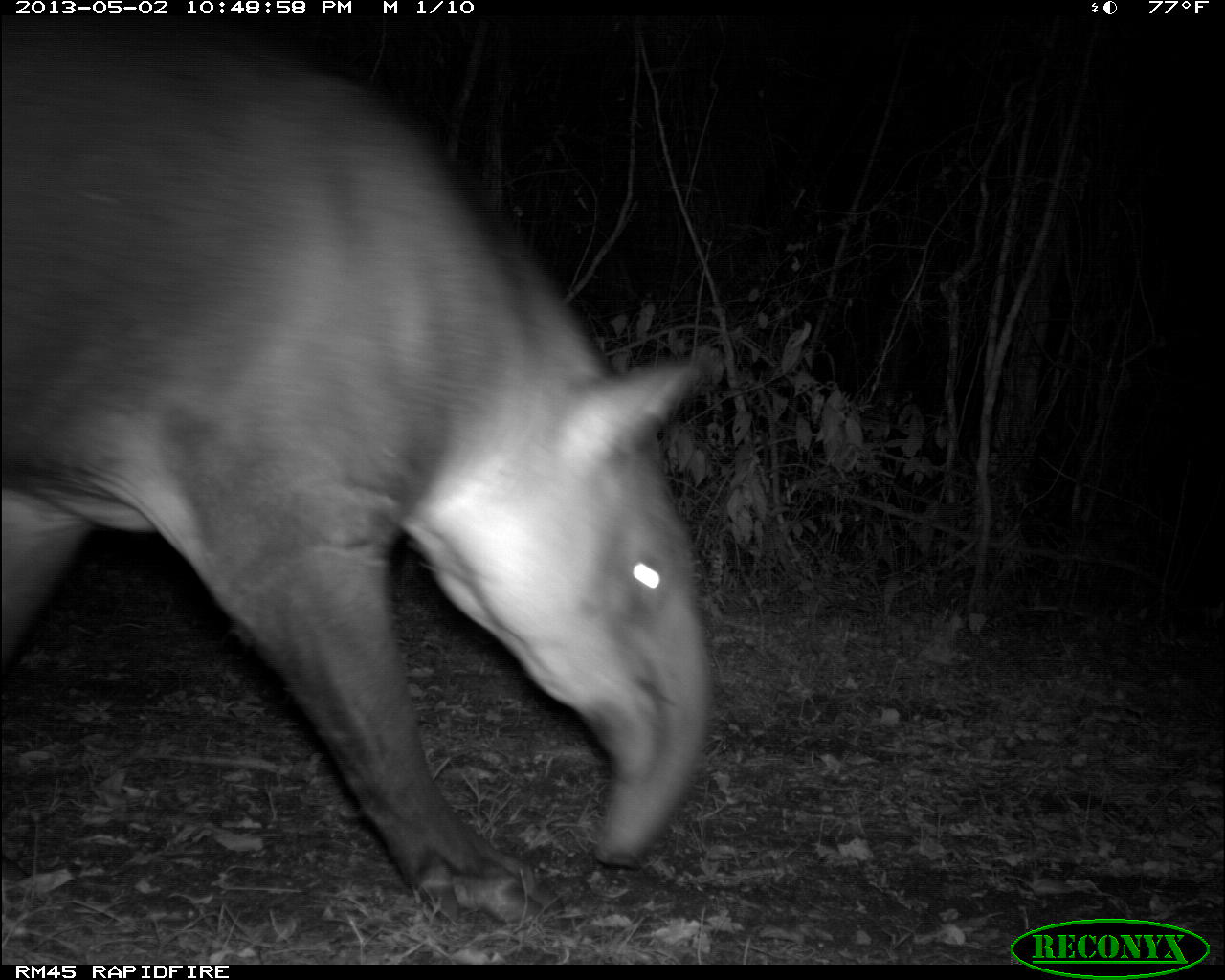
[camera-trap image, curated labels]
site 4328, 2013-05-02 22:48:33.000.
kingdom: Animalia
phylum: Chordata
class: Mammalia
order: Perissodactyla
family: Tapiridae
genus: Tapirus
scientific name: Tapirus bairdii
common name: baird's tapir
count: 1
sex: female